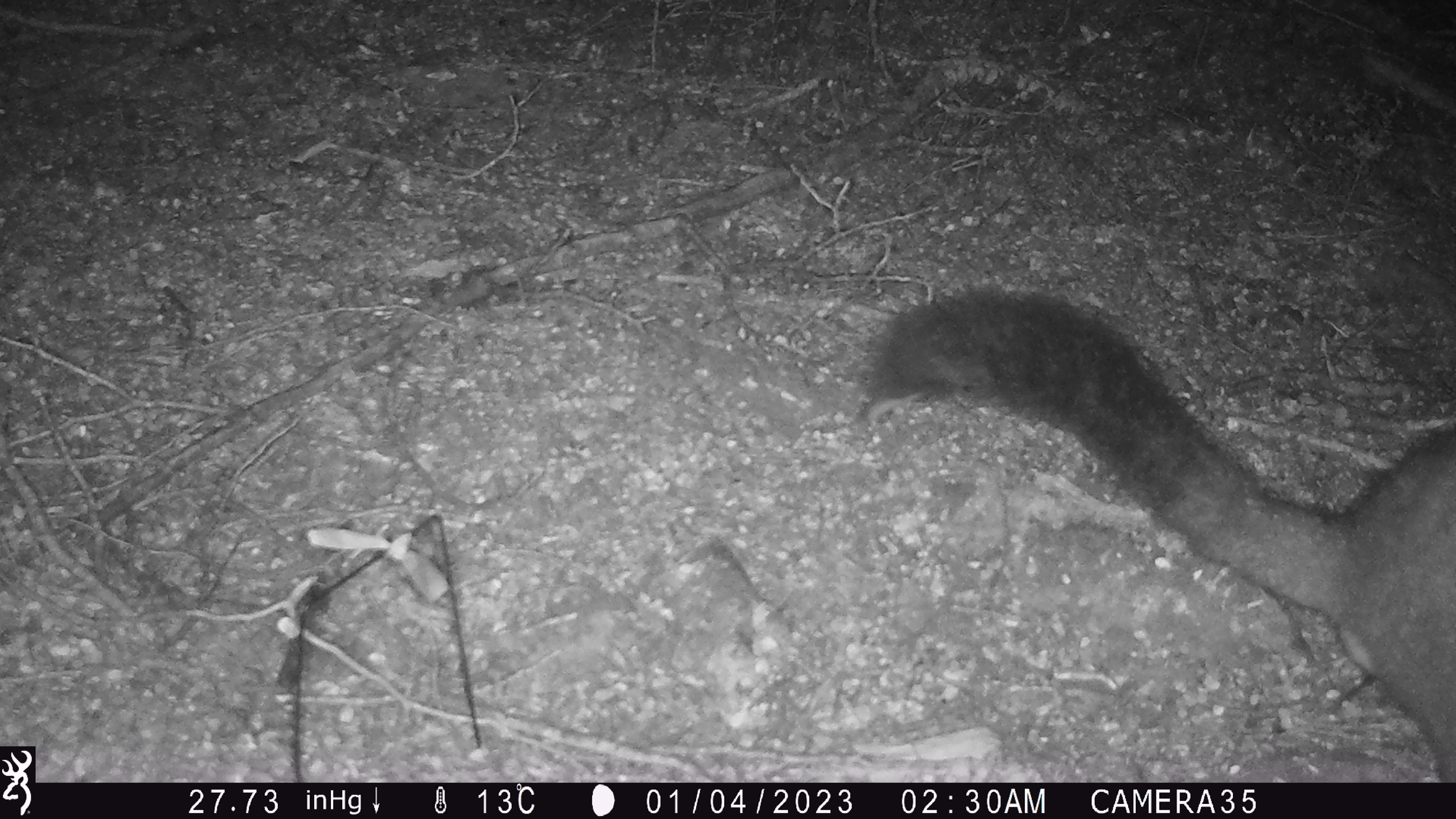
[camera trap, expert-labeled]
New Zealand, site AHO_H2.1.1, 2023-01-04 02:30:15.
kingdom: Animalia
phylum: Chordata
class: Mammalia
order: Diprotodontia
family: Phalangeridae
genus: Trichosurus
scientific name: Trichosurus vulpecula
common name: common brushtail possum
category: possum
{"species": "possum (common brushtail possum) (Trichosurus vulpecula)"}